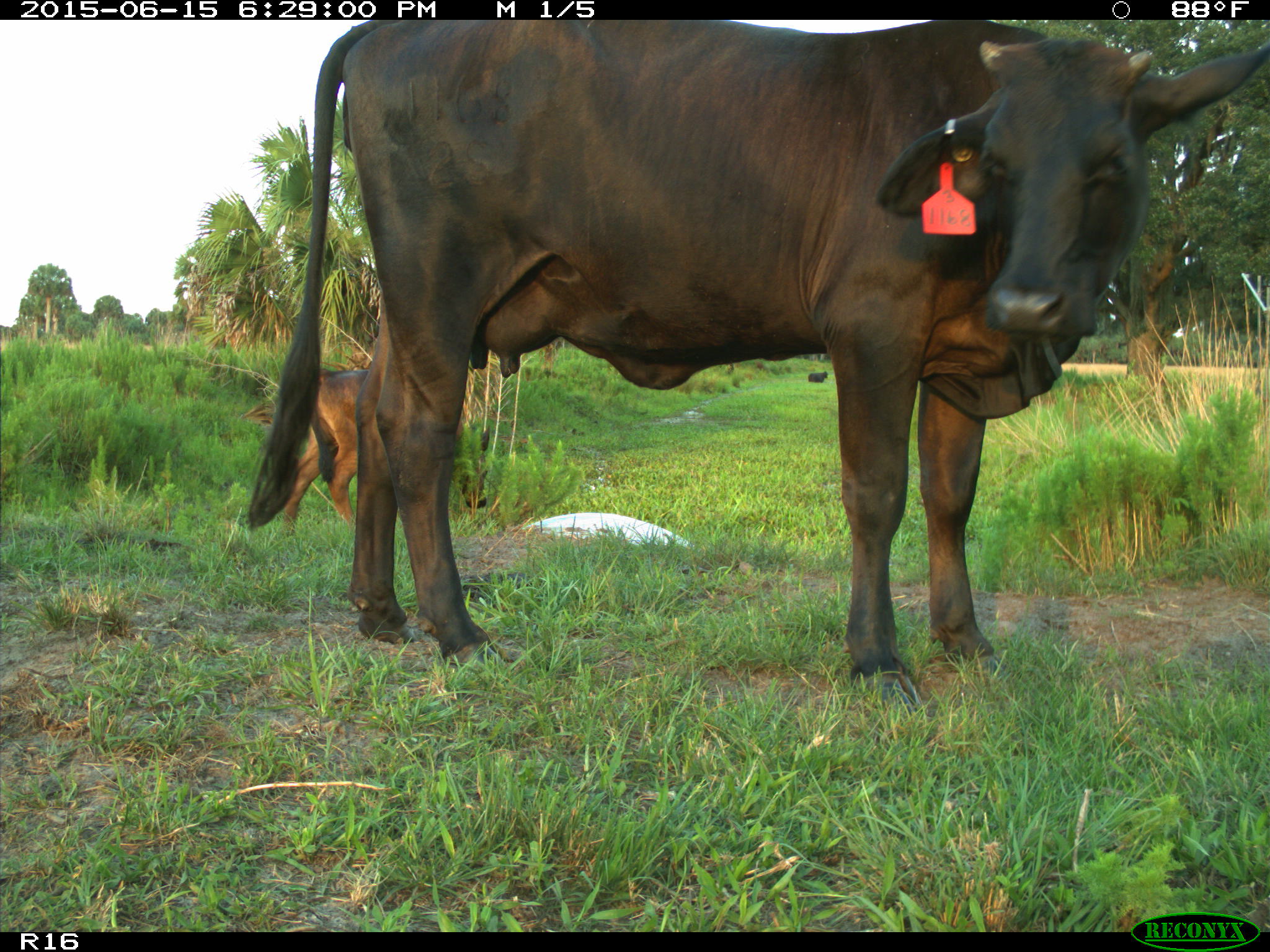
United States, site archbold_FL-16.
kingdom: Animalia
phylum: Chordata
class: Mammalia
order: Artiodactyla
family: Bovidae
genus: Bos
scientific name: Bos taurus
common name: domestic cow